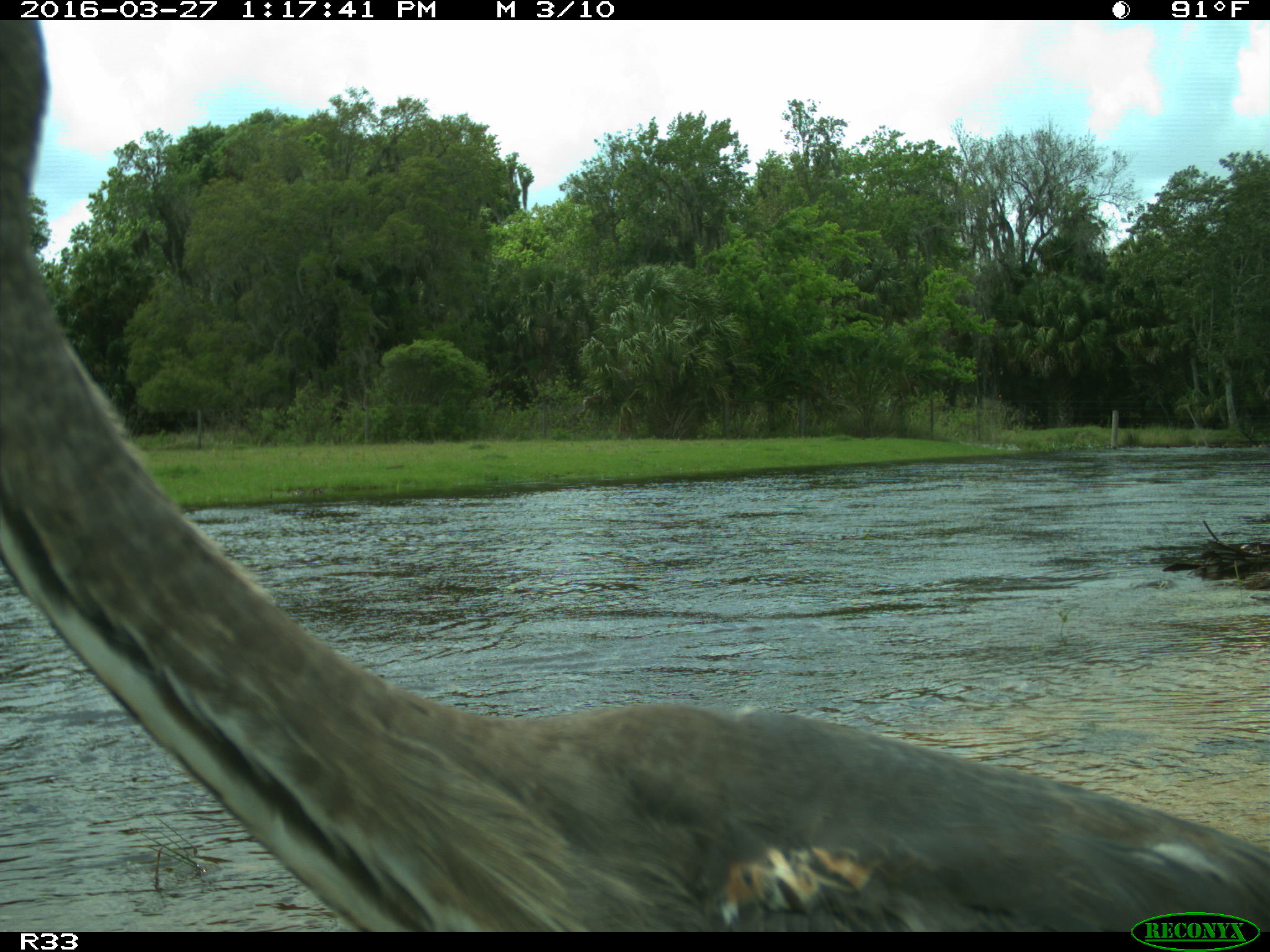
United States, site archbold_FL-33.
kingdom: Animalia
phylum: Chordata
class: Aves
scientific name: Aves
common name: birds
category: unidentified bird